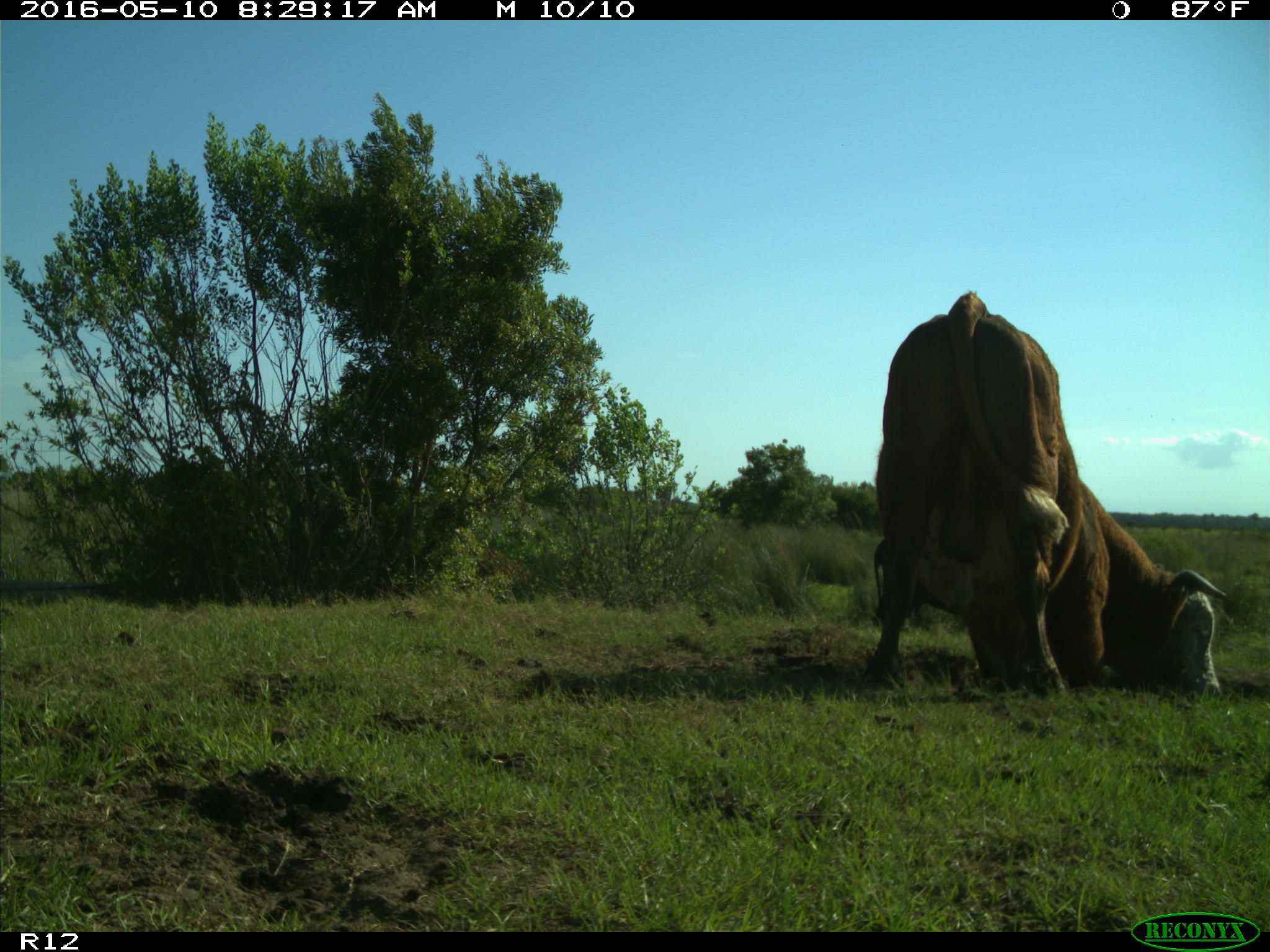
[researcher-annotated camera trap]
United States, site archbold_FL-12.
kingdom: Animalia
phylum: Chordata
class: Mammalia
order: Artiodactyla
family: Bovidae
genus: Bos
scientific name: Bos taurus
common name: domestic cow